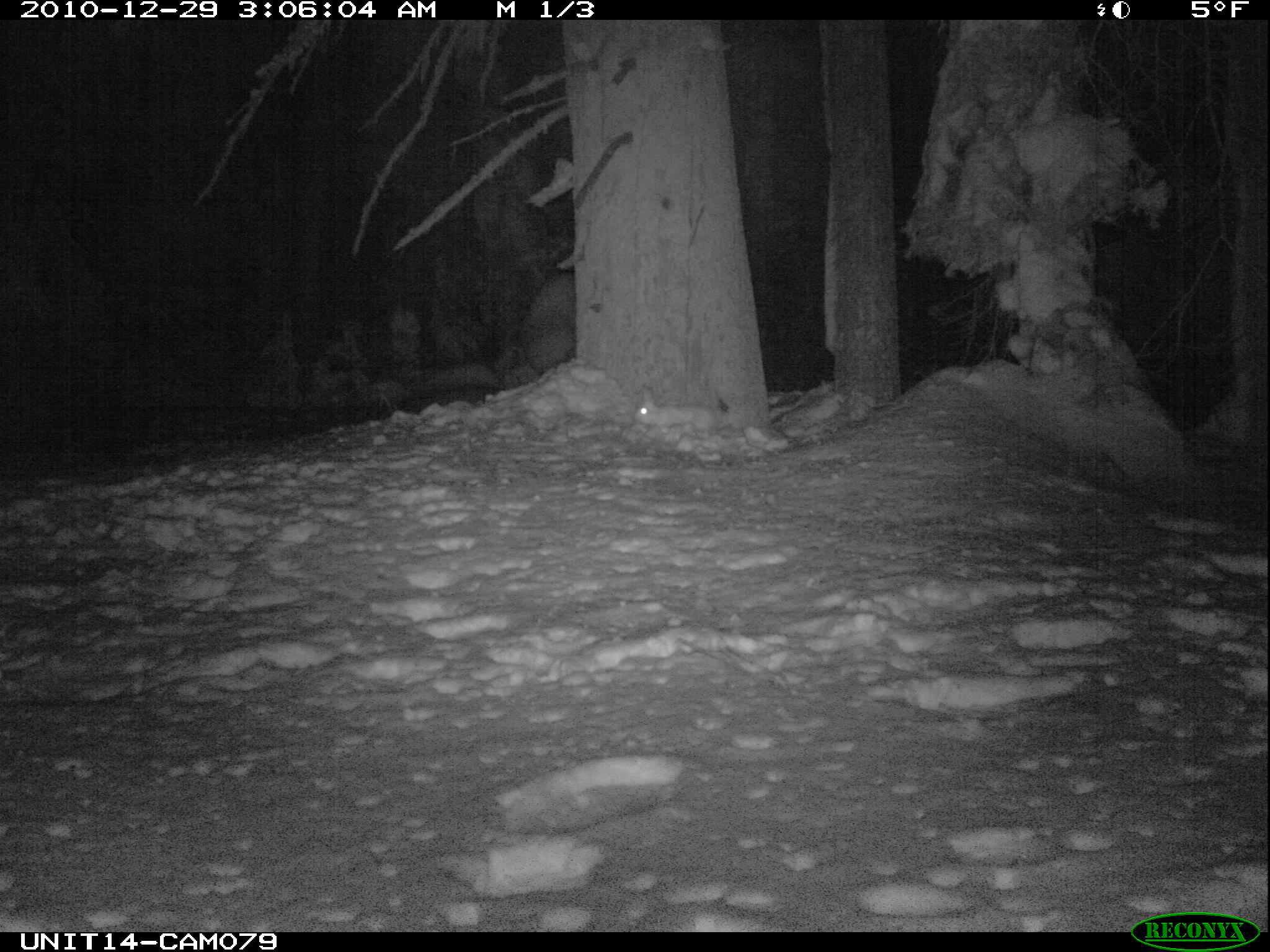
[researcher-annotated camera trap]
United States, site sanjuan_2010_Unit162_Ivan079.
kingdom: Animalia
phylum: Chordata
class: Mammalia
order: Lagomorpha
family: Leporidae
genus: Lepus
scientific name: Lepus americanus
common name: snowshoe hare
Lepus americanus (snowshoe hare).